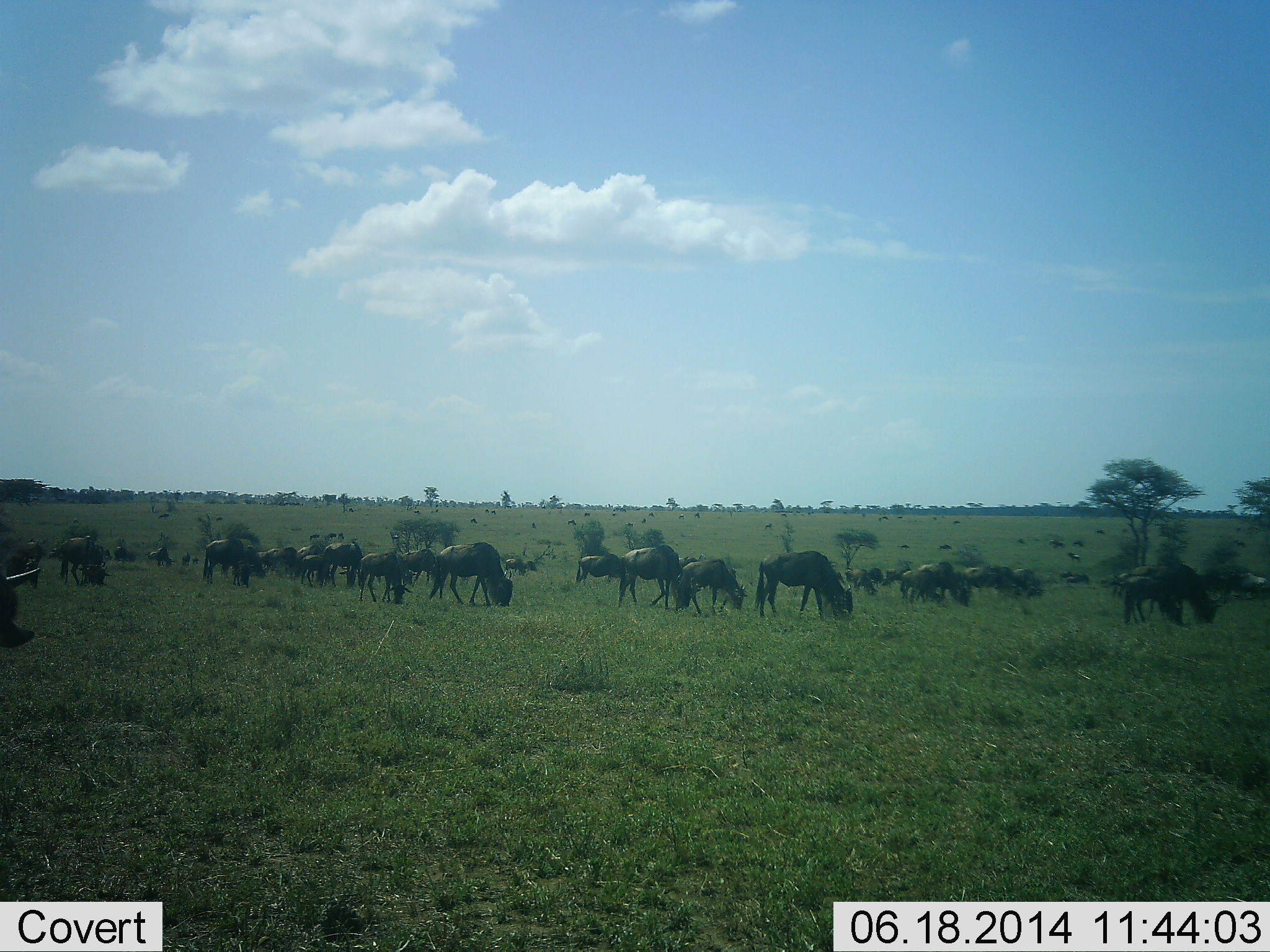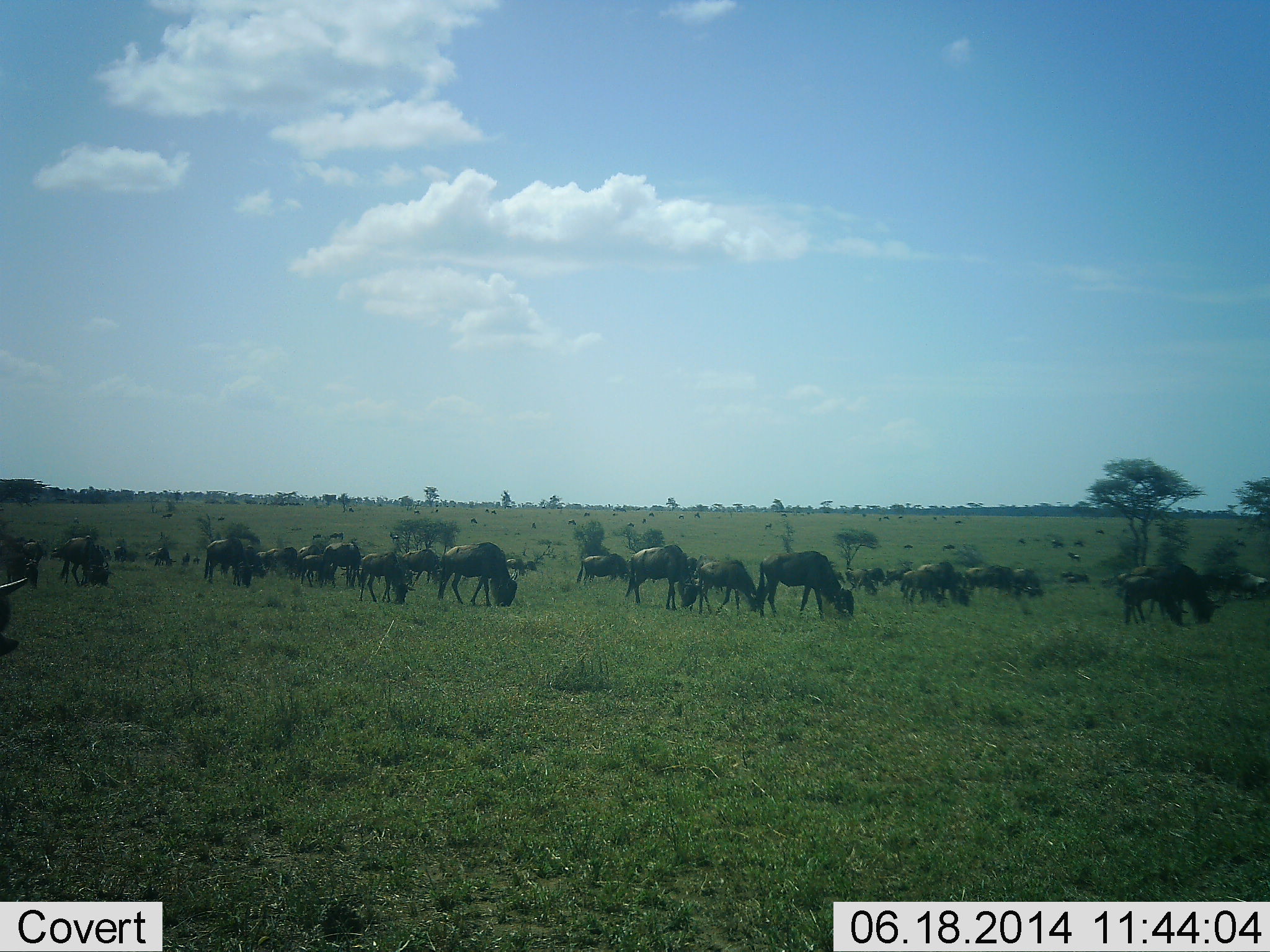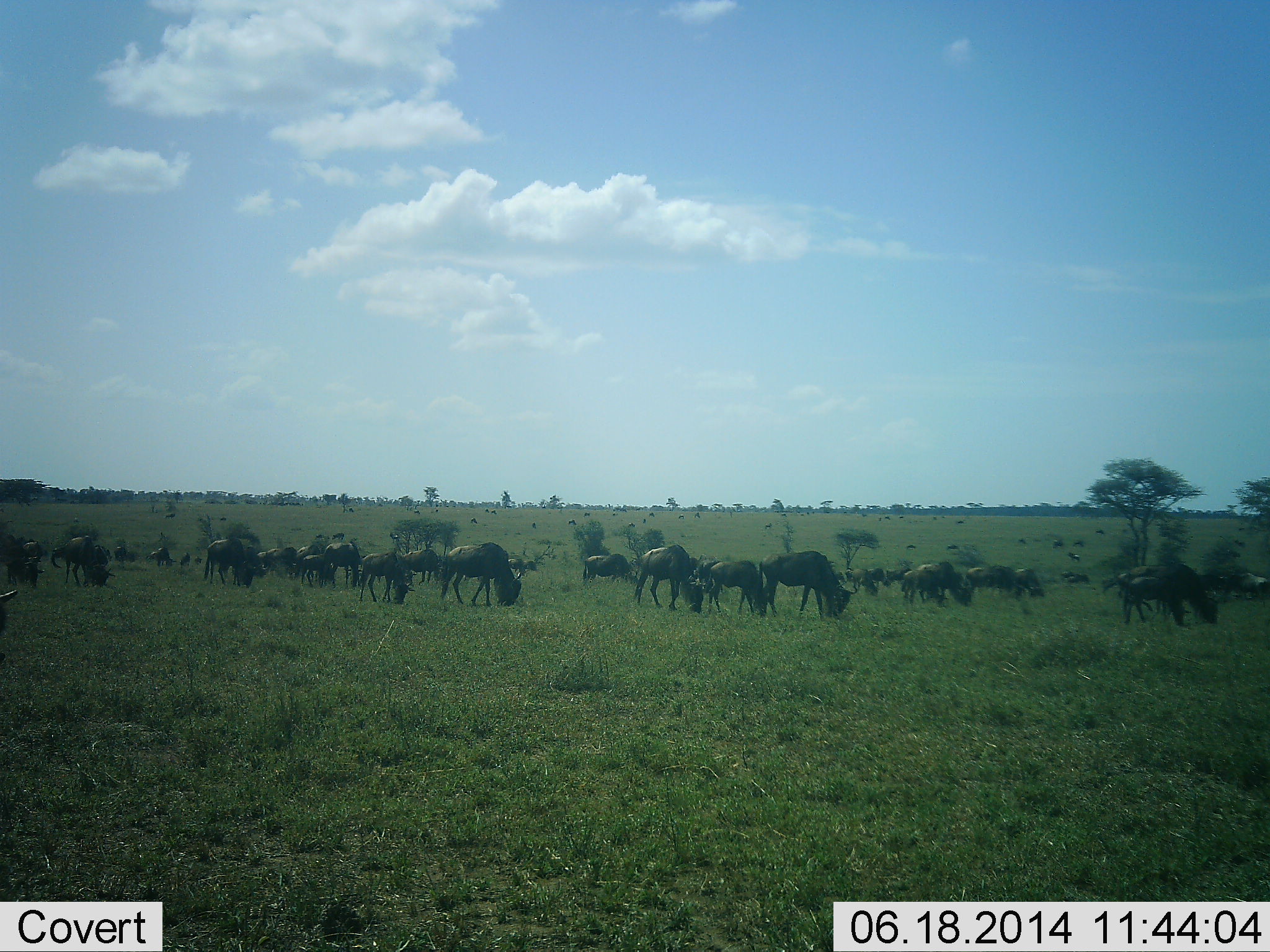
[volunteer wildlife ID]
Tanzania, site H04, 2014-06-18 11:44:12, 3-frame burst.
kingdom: Animalia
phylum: Chordata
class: Mammalia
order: Artiodactyla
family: Bovidae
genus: Connochaetes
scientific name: Connochaetes taurinus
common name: blue wildebeest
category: wildebeest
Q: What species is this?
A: Wildebeest (blue wildebeest) (Connochaetes taurinus).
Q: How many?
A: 11-50.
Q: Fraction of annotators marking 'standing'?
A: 20%.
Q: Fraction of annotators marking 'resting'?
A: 0%.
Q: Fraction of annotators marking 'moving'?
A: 40%.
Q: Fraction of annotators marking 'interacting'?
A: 0%.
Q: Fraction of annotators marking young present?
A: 0%.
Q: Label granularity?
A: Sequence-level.